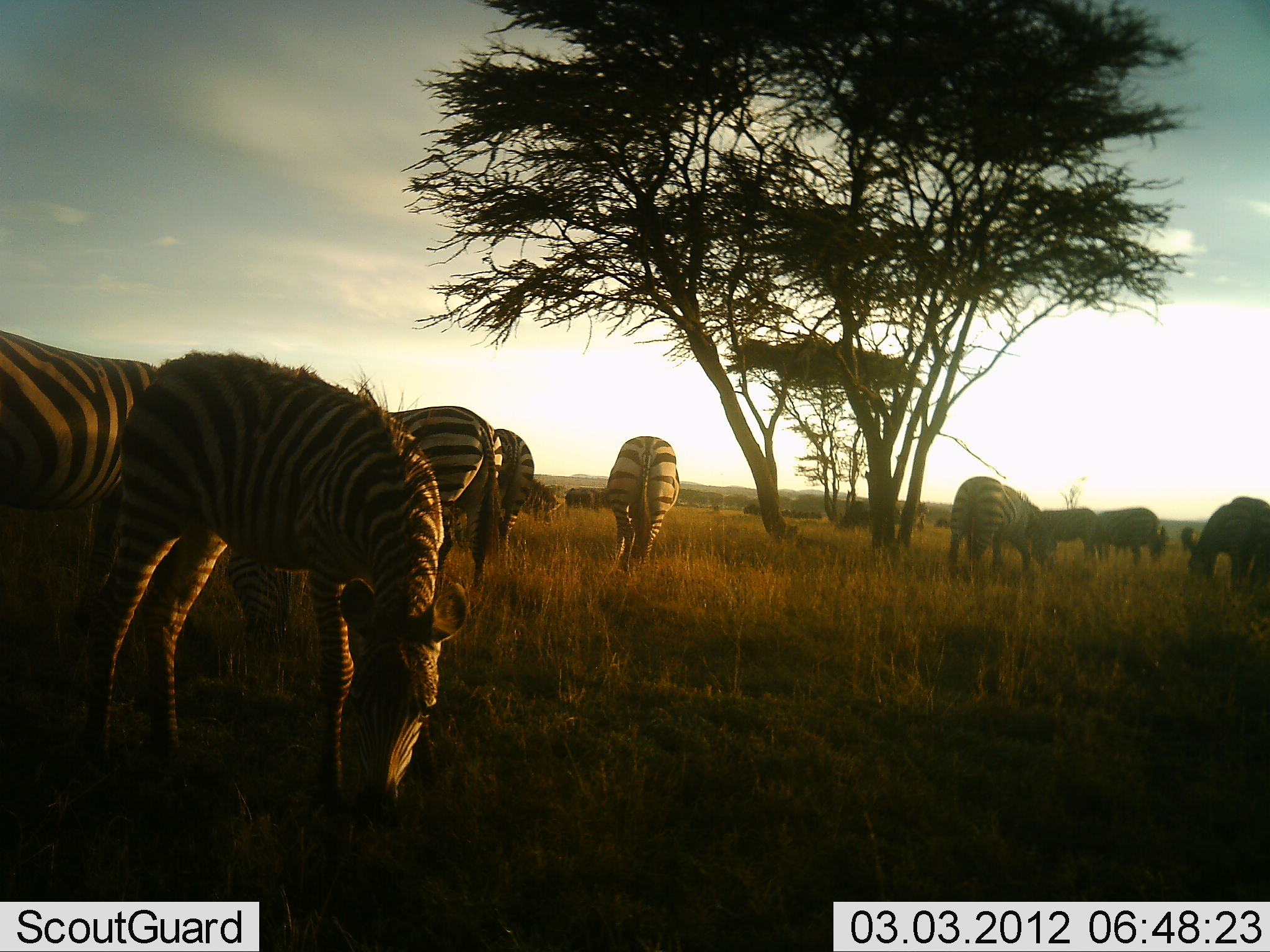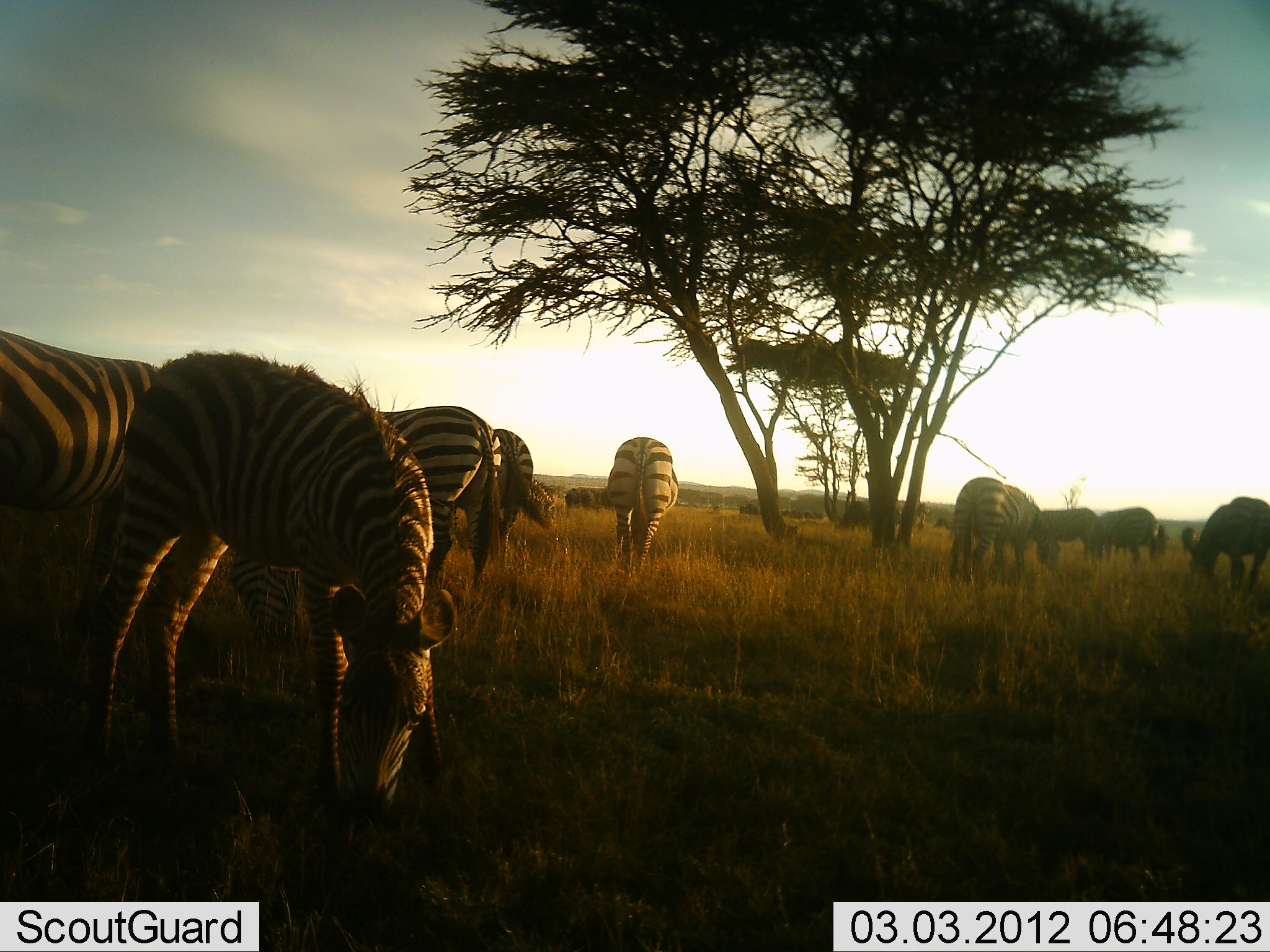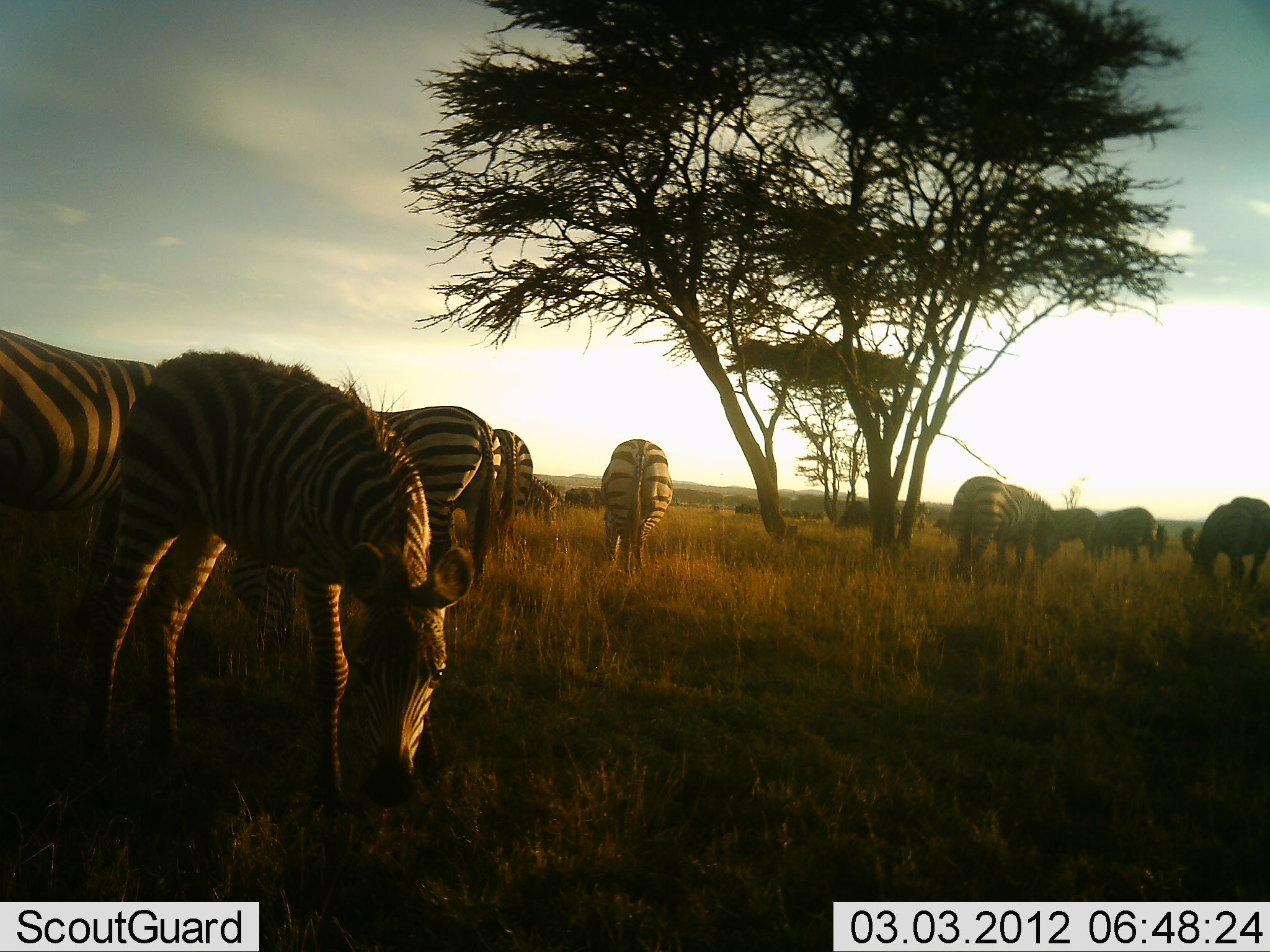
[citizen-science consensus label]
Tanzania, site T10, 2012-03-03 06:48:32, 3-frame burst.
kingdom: Animalia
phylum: Chordata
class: Mammalia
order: Perissodactyla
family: Equidae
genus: Equus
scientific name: Equus quagga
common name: plains zebra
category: zebra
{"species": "zebra (plains zebra) (Equus quagga)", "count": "10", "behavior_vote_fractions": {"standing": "38%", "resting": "10%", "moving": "7%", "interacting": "3%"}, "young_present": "7%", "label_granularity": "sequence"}